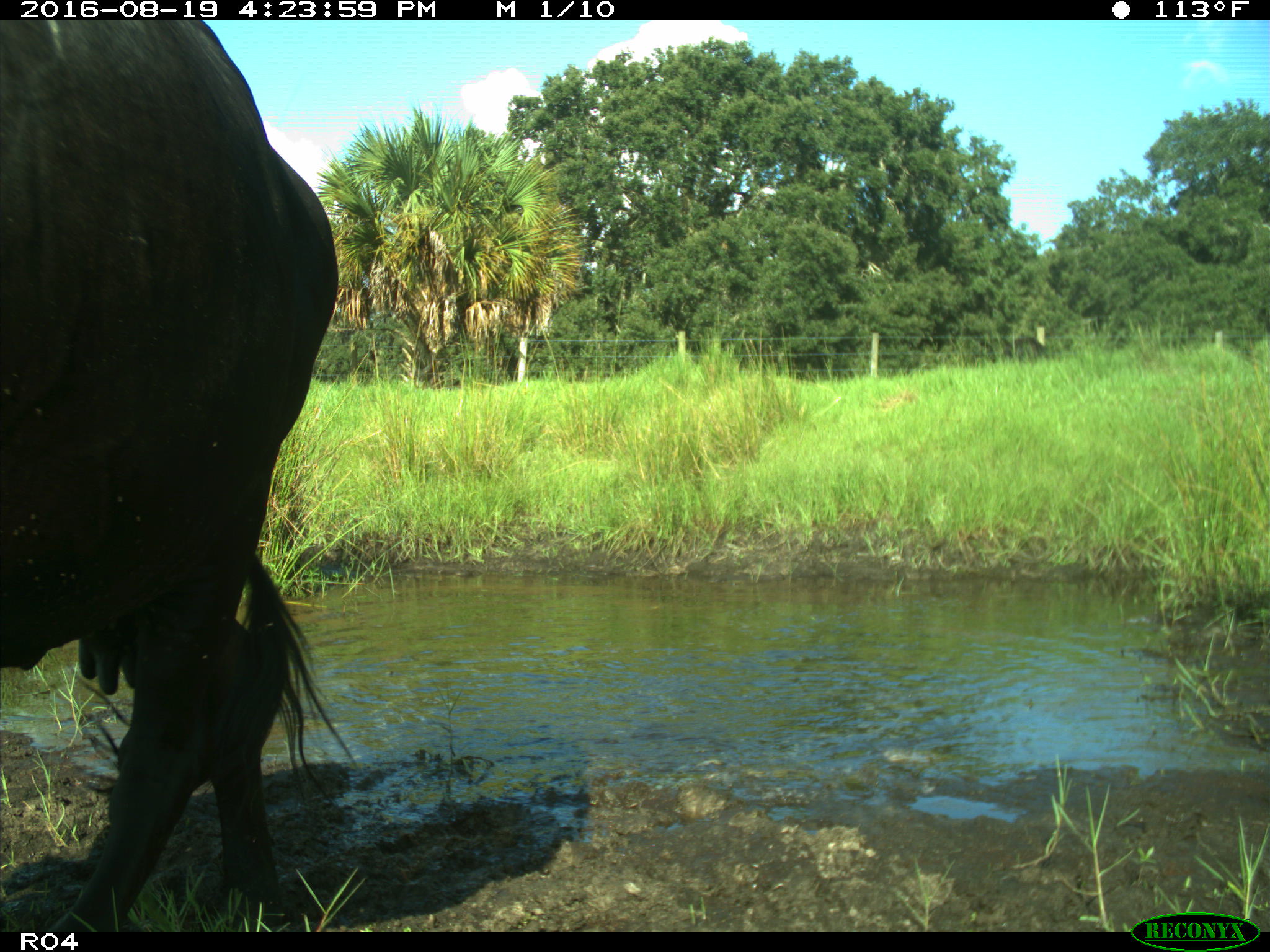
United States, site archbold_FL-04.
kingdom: Animalia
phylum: Chordata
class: Mammalia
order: Artiodactyla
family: Bovidae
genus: Bos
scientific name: Bos taurus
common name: domestic cow